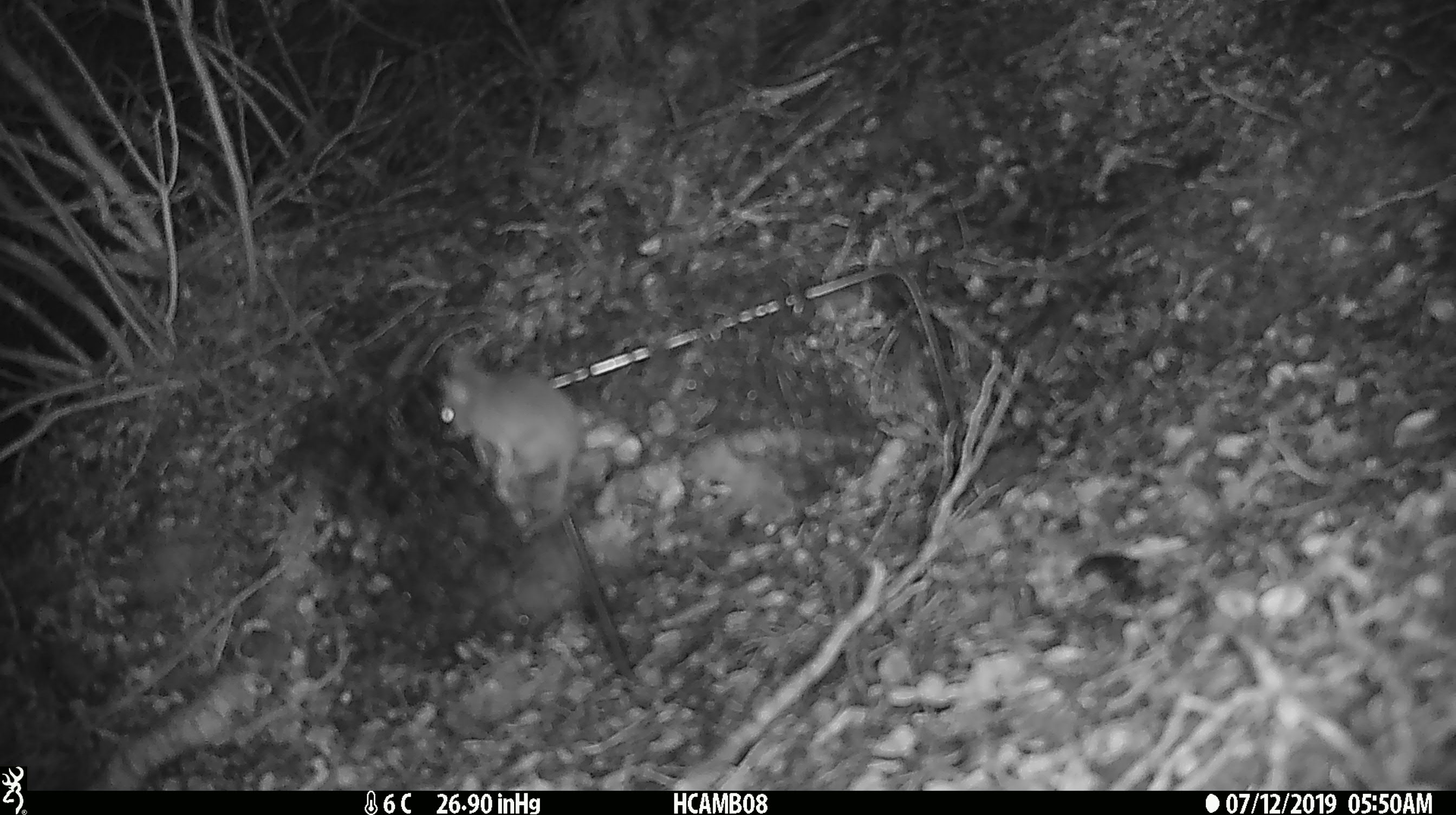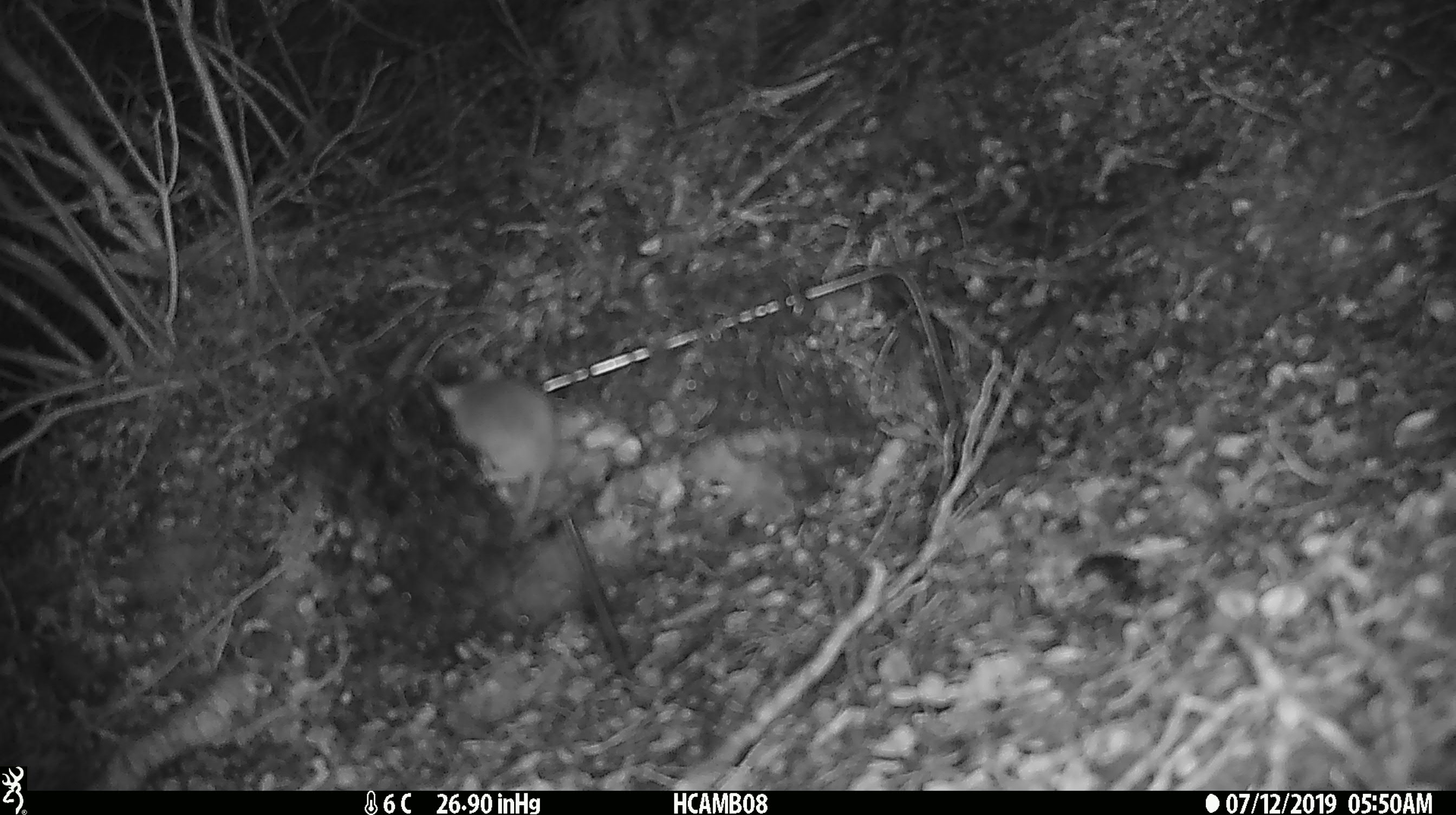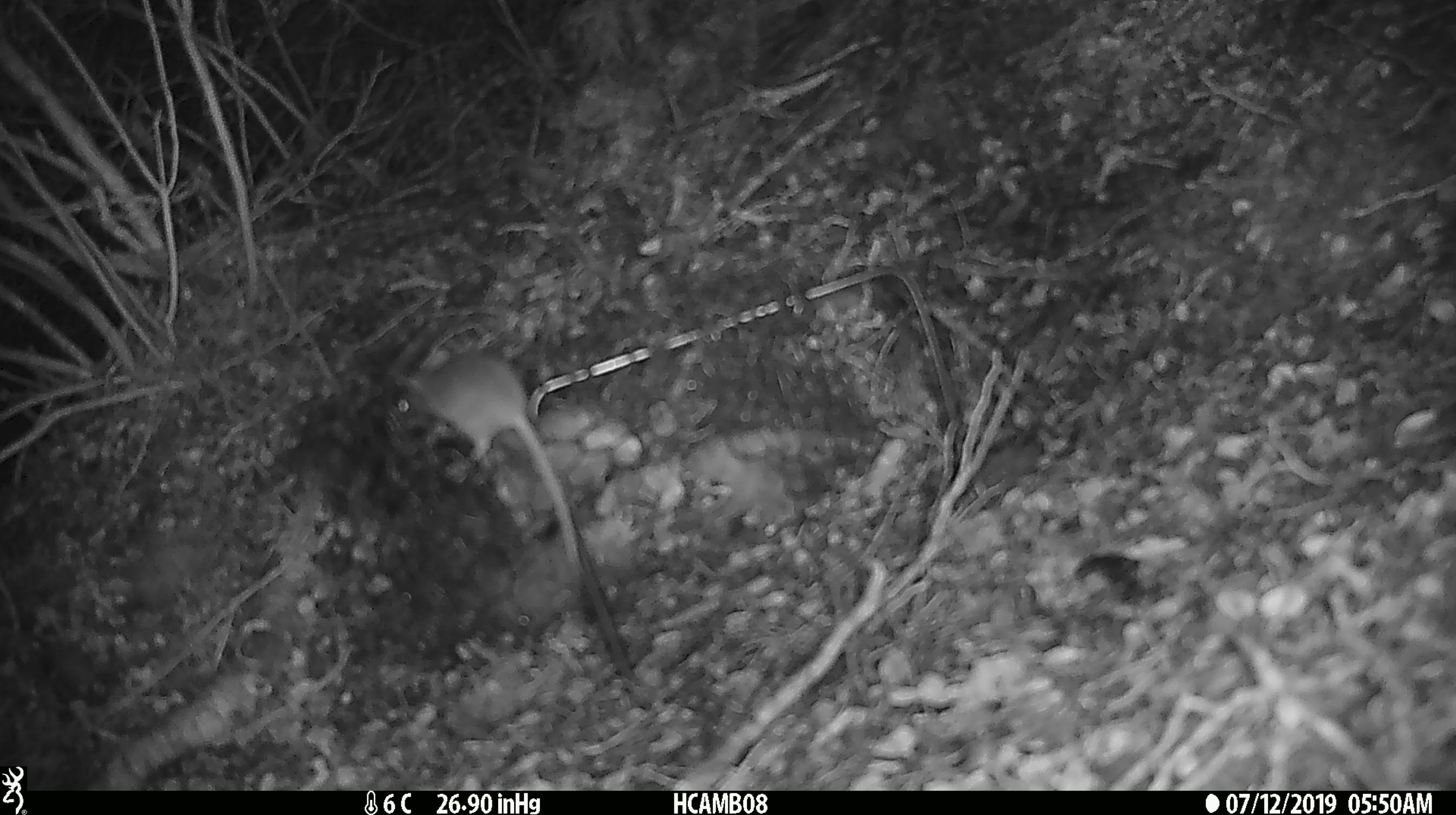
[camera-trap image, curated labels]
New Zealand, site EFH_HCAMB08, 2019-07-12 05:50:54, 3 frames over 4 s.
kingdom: Animalia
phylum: Chordata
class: Mammalia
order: Rodentia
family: Muridae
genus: Mus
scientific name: Mus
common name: mouse